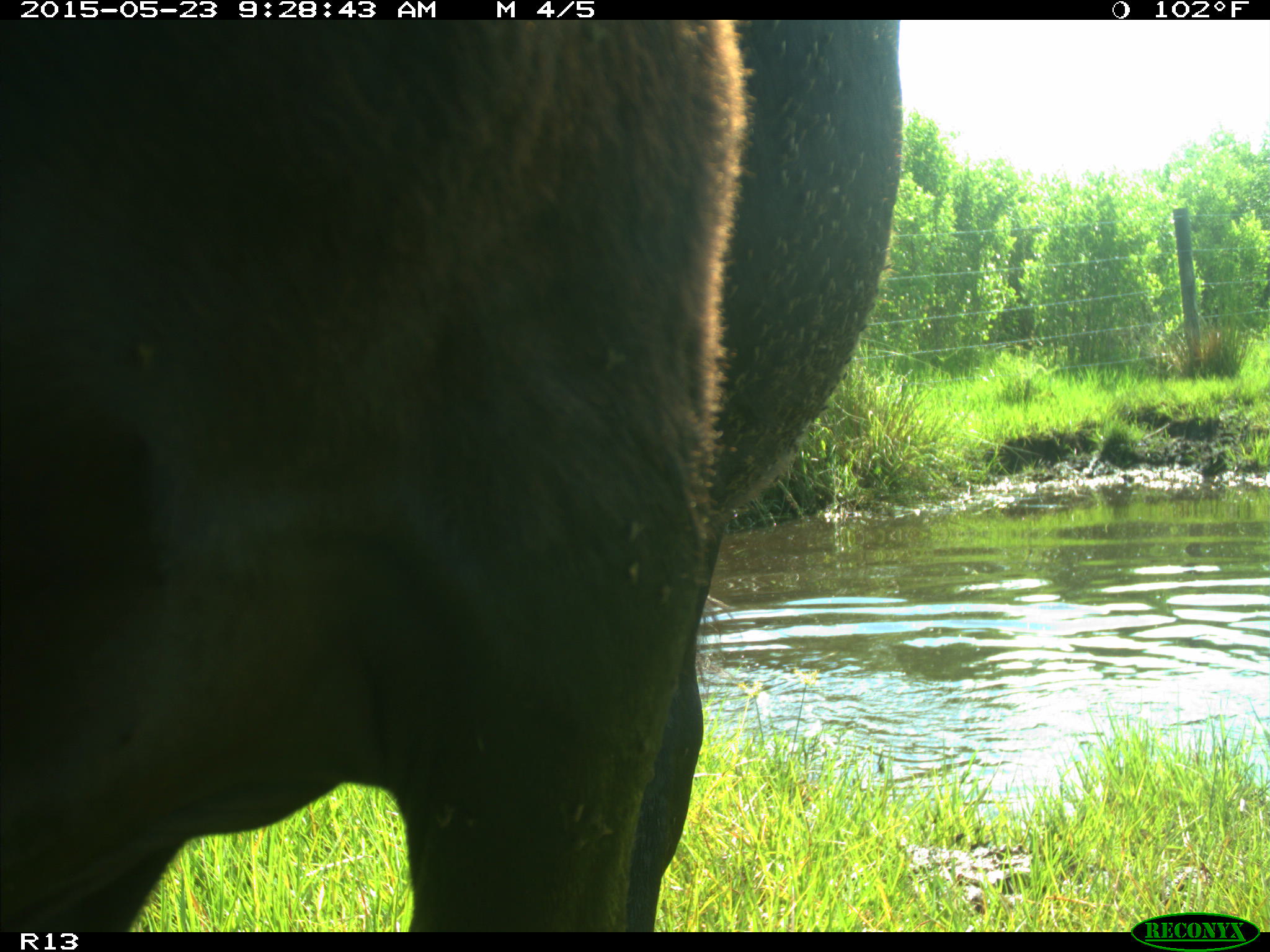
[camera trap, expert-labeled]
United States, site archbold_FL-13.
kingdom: Animalia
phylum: Chordata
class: Mammalia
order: Artiodactyla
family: Bovidae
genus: Bos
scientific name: Bos taurus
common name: domestic cow